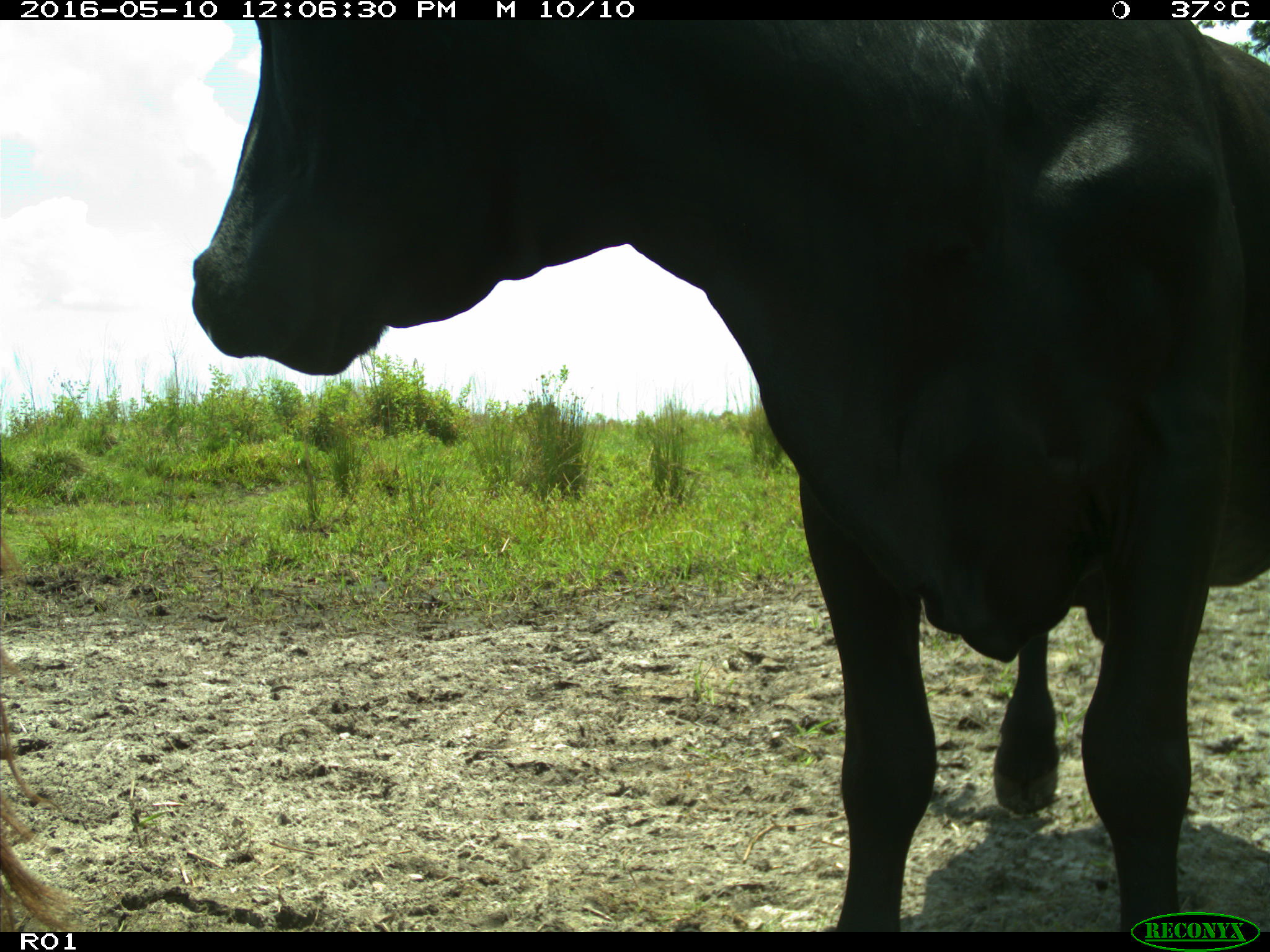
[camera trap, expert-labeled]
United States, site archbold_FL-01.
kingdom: Animalia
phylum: Chordata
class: Mammalia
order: Artiodactyla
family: Bovidae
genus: Bos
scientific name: Bos taurus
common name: domestic cow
Bos taurus (domestic cow).